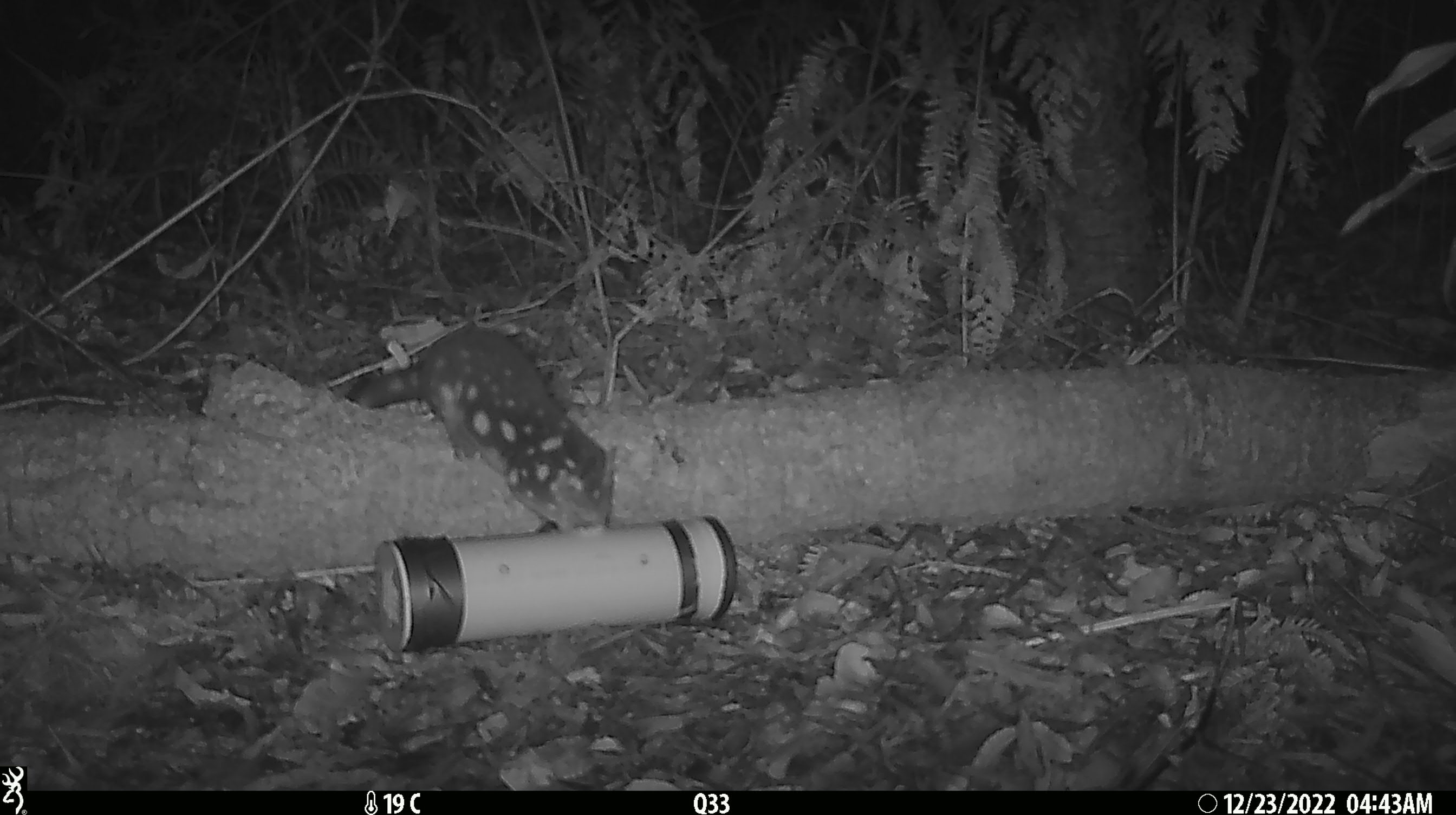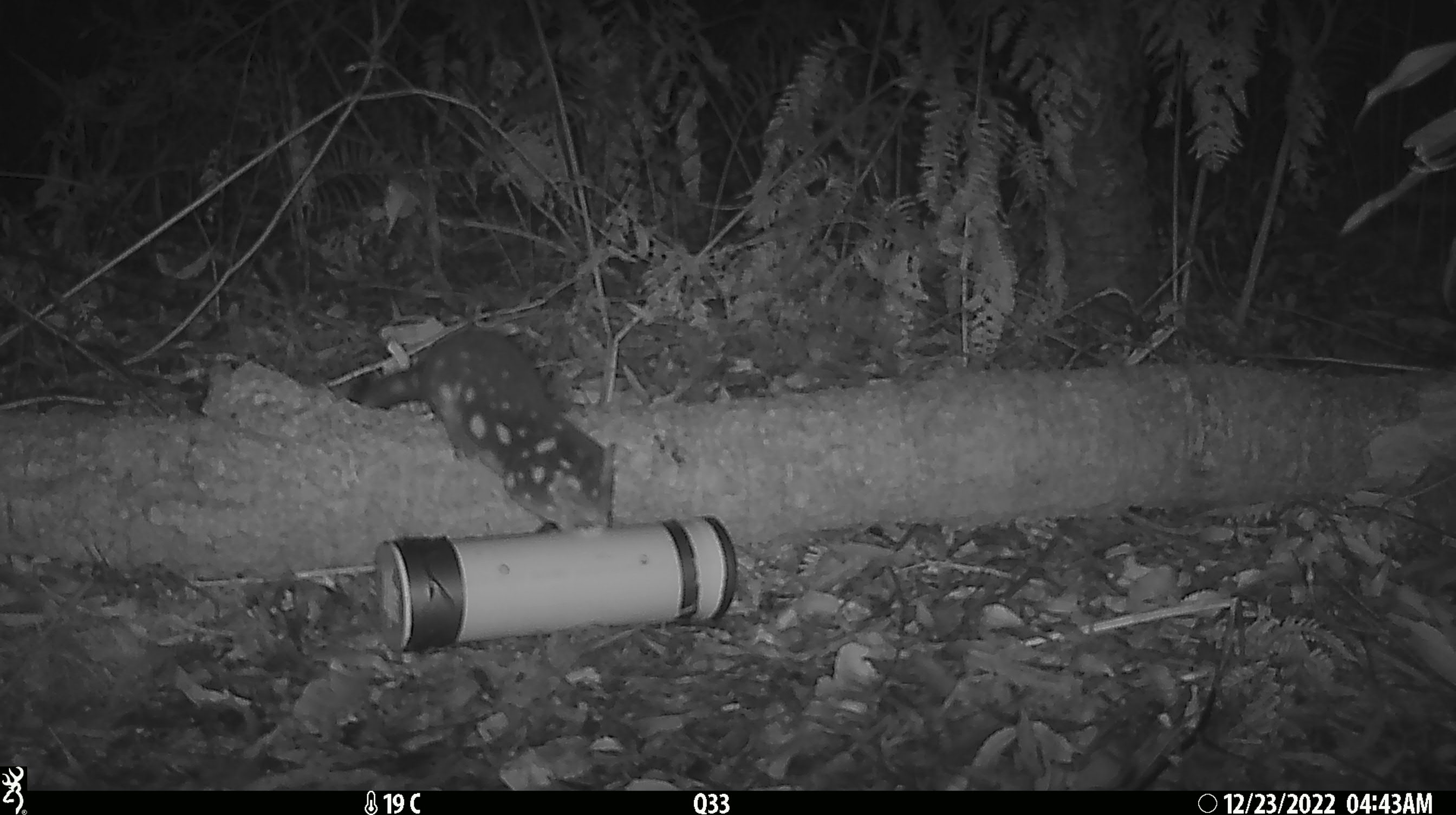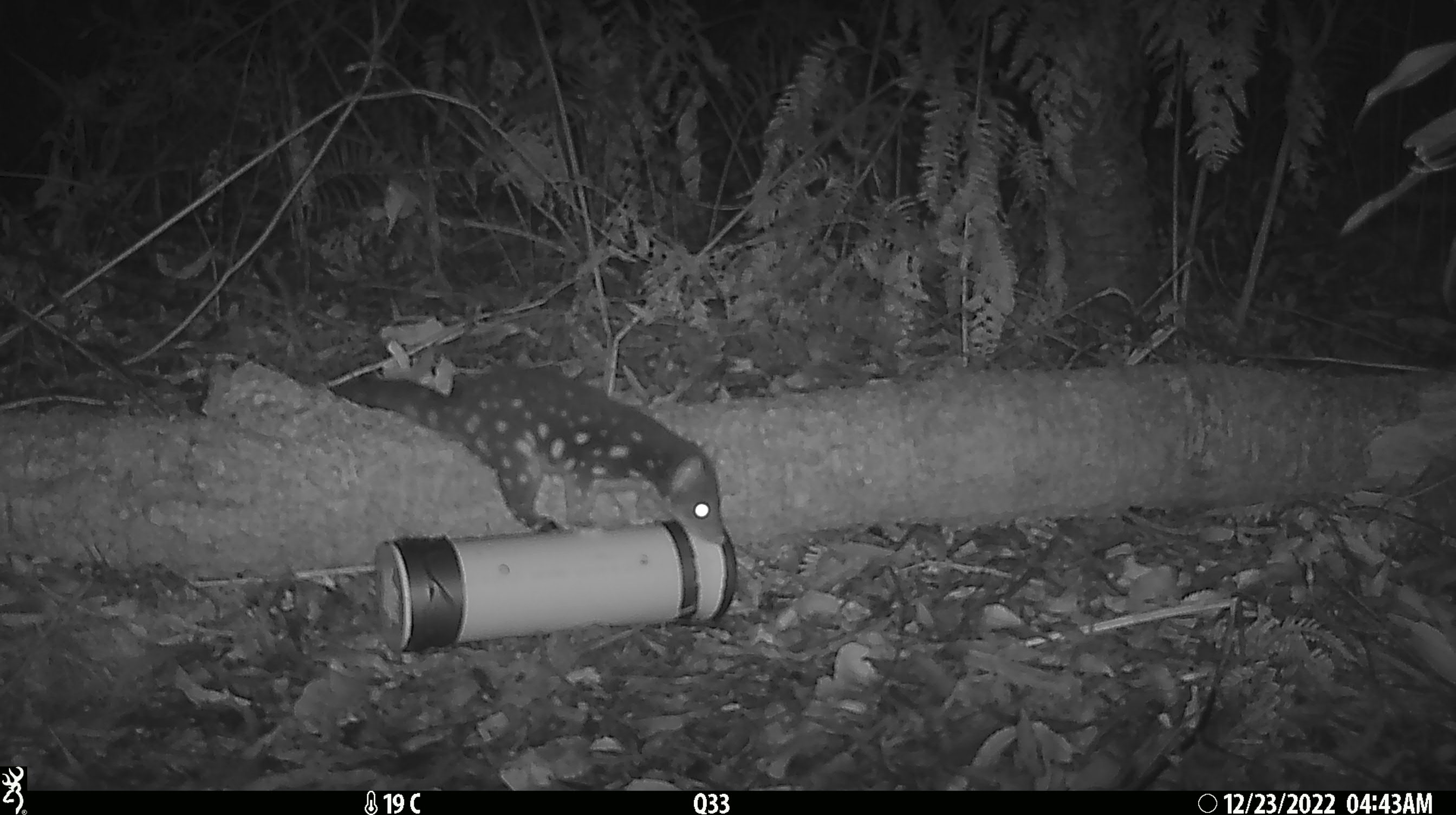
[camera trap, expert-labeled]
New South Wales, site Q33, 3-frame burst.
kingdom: Animalia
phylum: Chordata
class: Mammalia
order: Dasyuromorphia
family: Dasyuridae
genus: Dasyurus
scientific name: Dasyurus maculatus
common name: spotted-tailed quoll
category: quoll